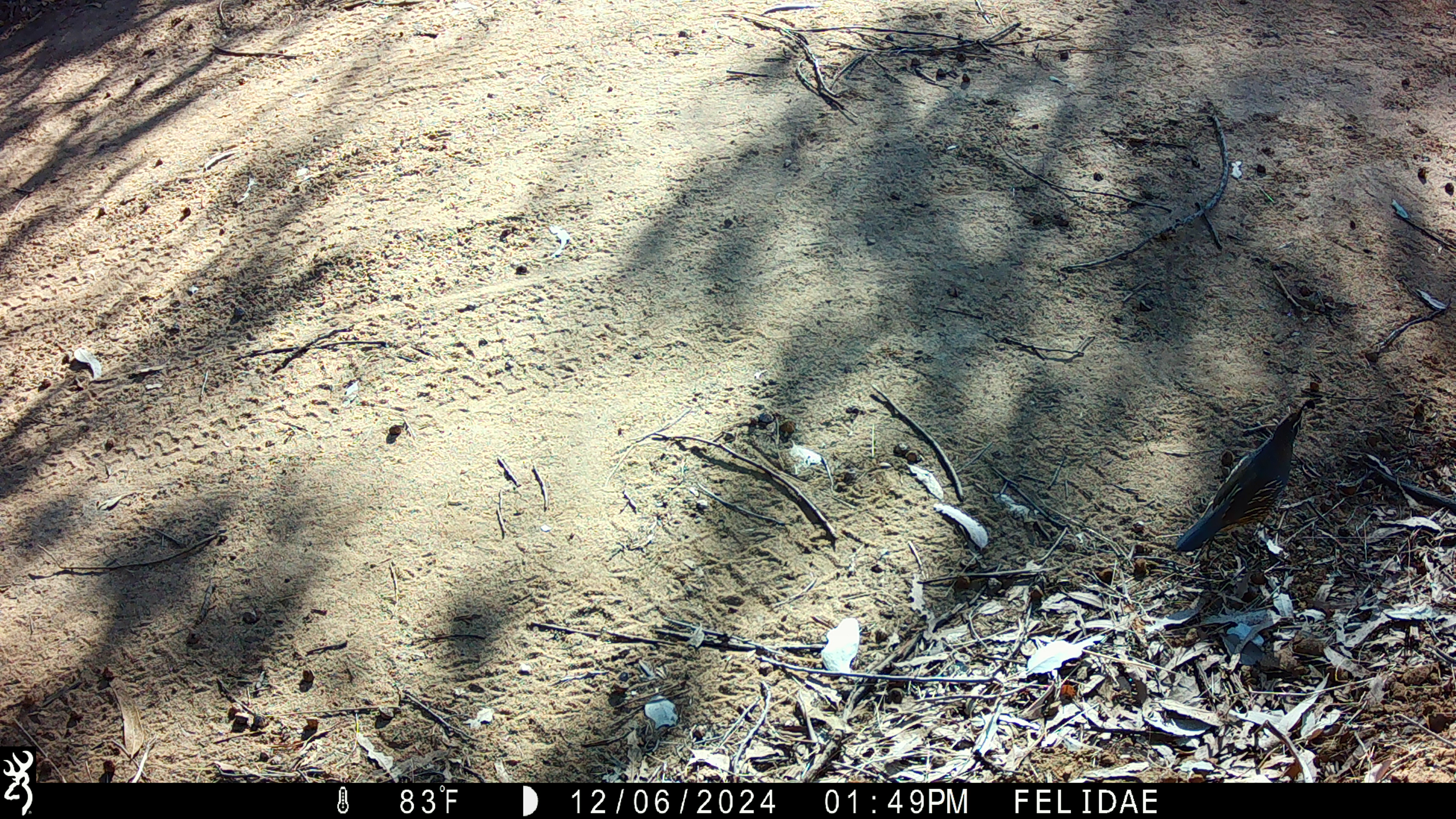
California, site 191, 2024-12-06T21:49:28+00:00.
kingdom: Animalia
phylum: Chordata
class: Aves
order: Galliformes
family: Odontophoridae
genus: Callipepla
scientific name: Callipepla californica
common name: california quail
California quail (Callipepla californica).